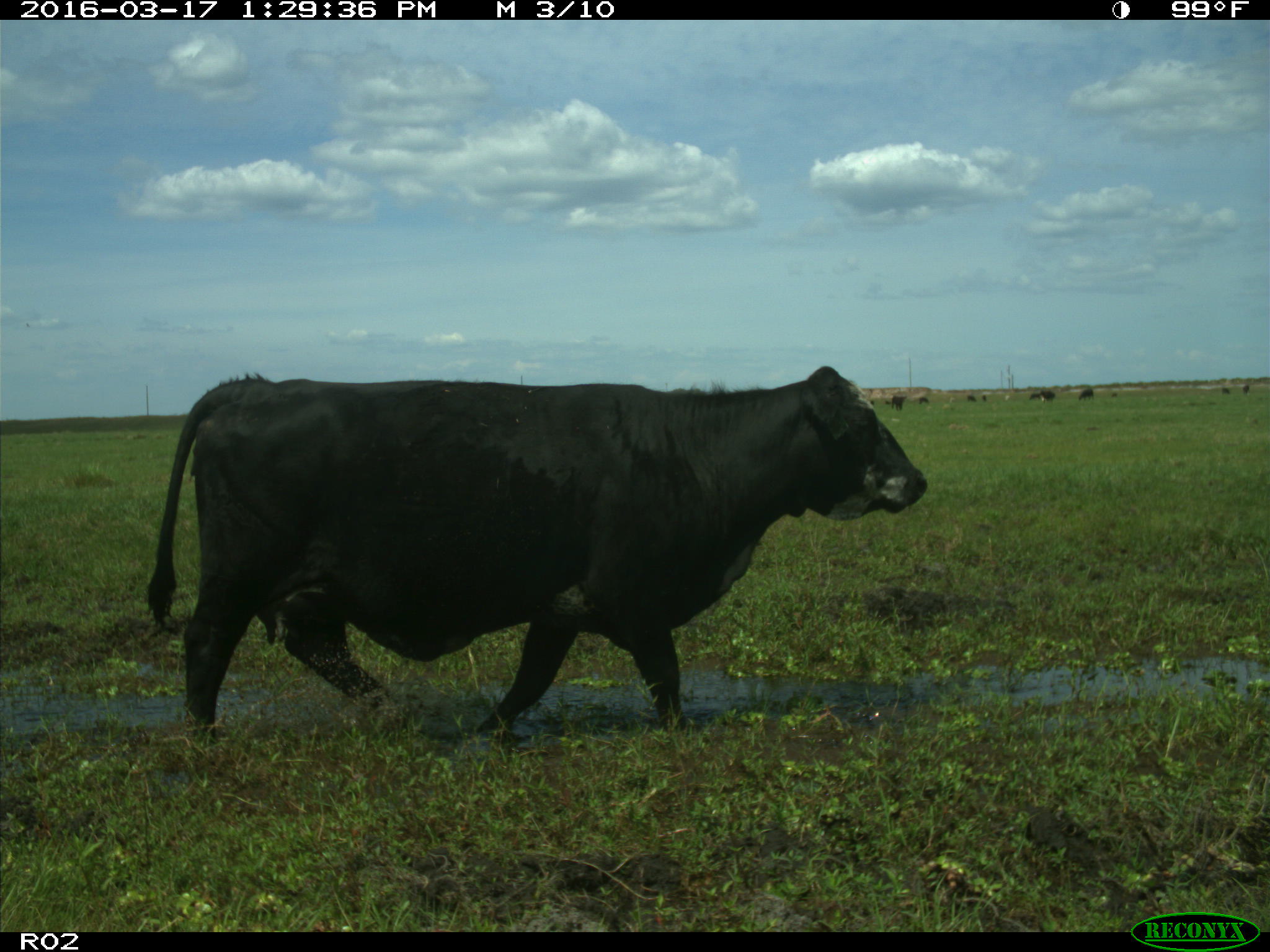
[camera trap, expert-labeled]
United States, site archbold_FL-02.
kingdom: Animalia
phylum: Chordata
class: Mammalia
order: Artiodactyla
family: Bovidae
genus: Bos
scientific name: Bos taurus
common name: domestic cow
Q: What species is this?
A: Bos taurus (domestic cow).